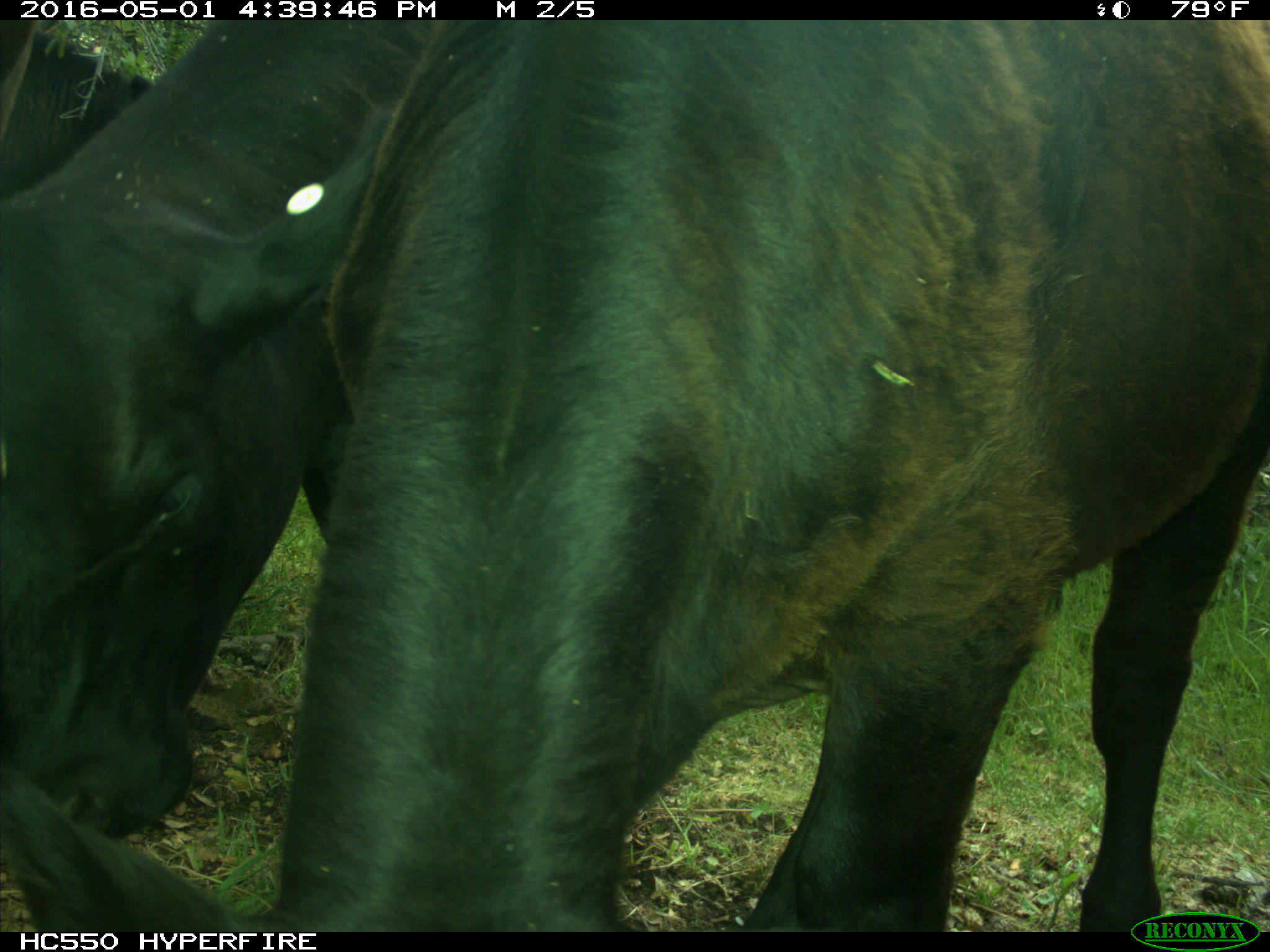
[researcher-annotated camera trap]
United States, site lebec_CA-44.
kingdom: Animalia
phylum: Chordata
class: Mammalia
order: Artiodactyla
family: Bovidae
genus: Bos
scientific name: Bos taurus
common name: domestic cow